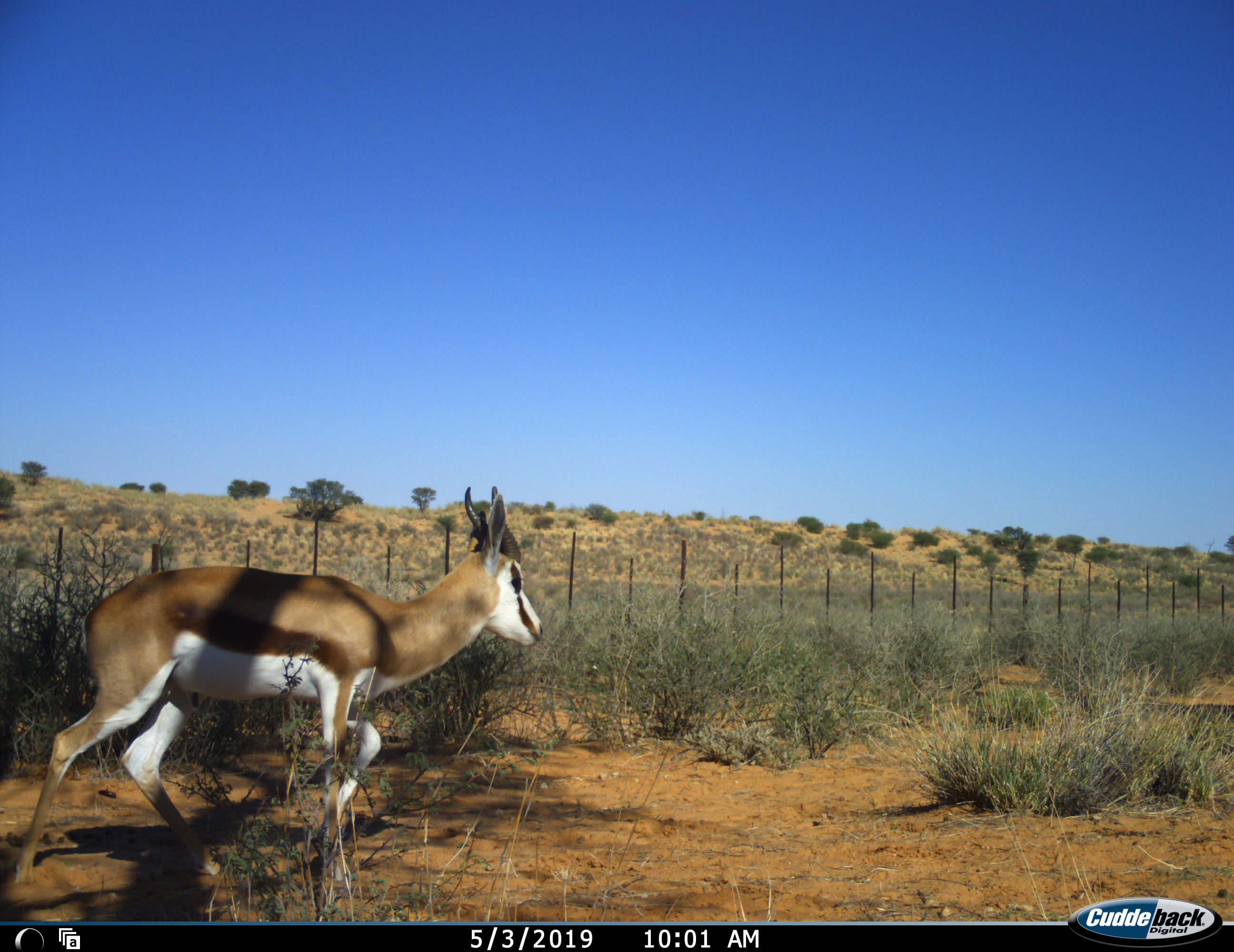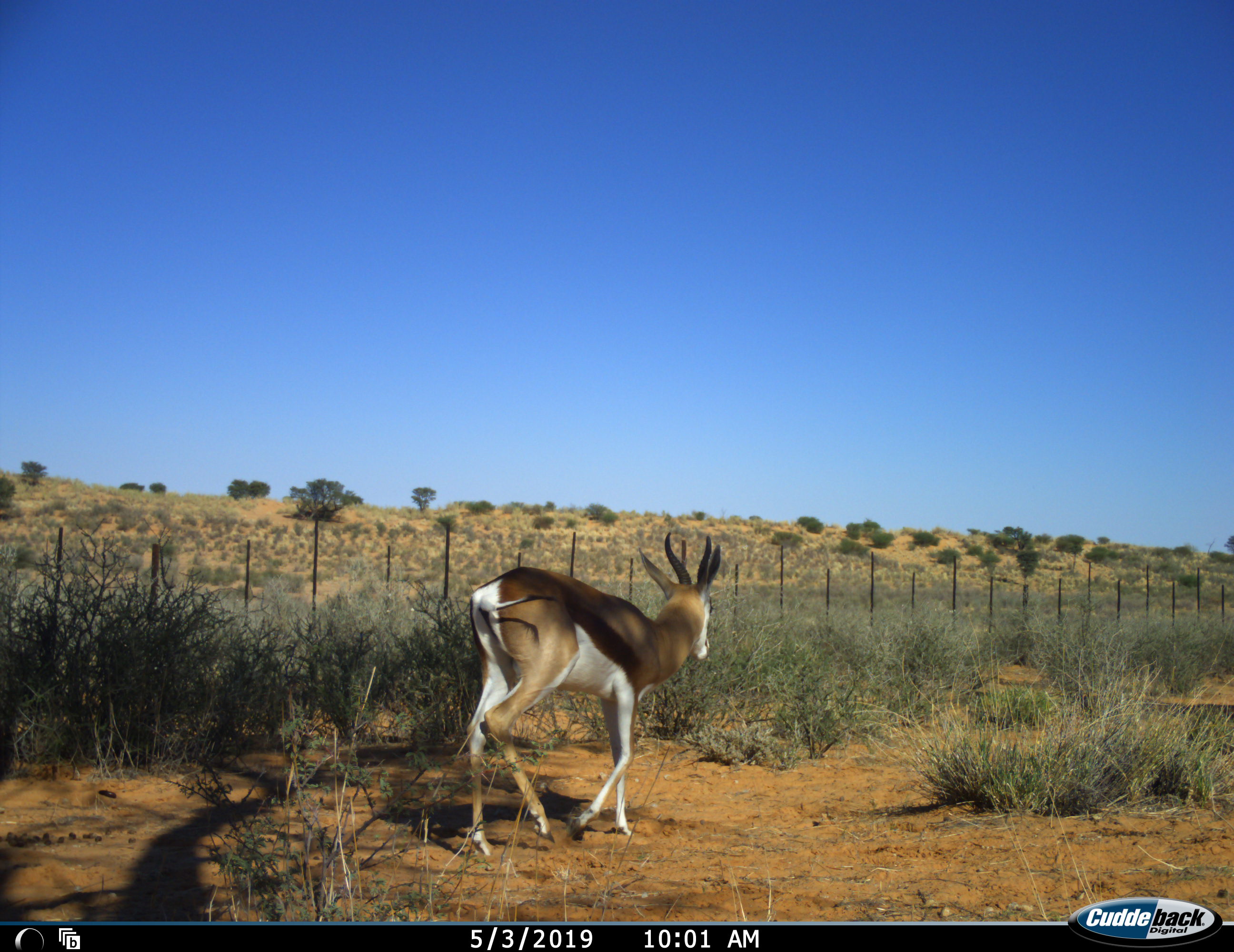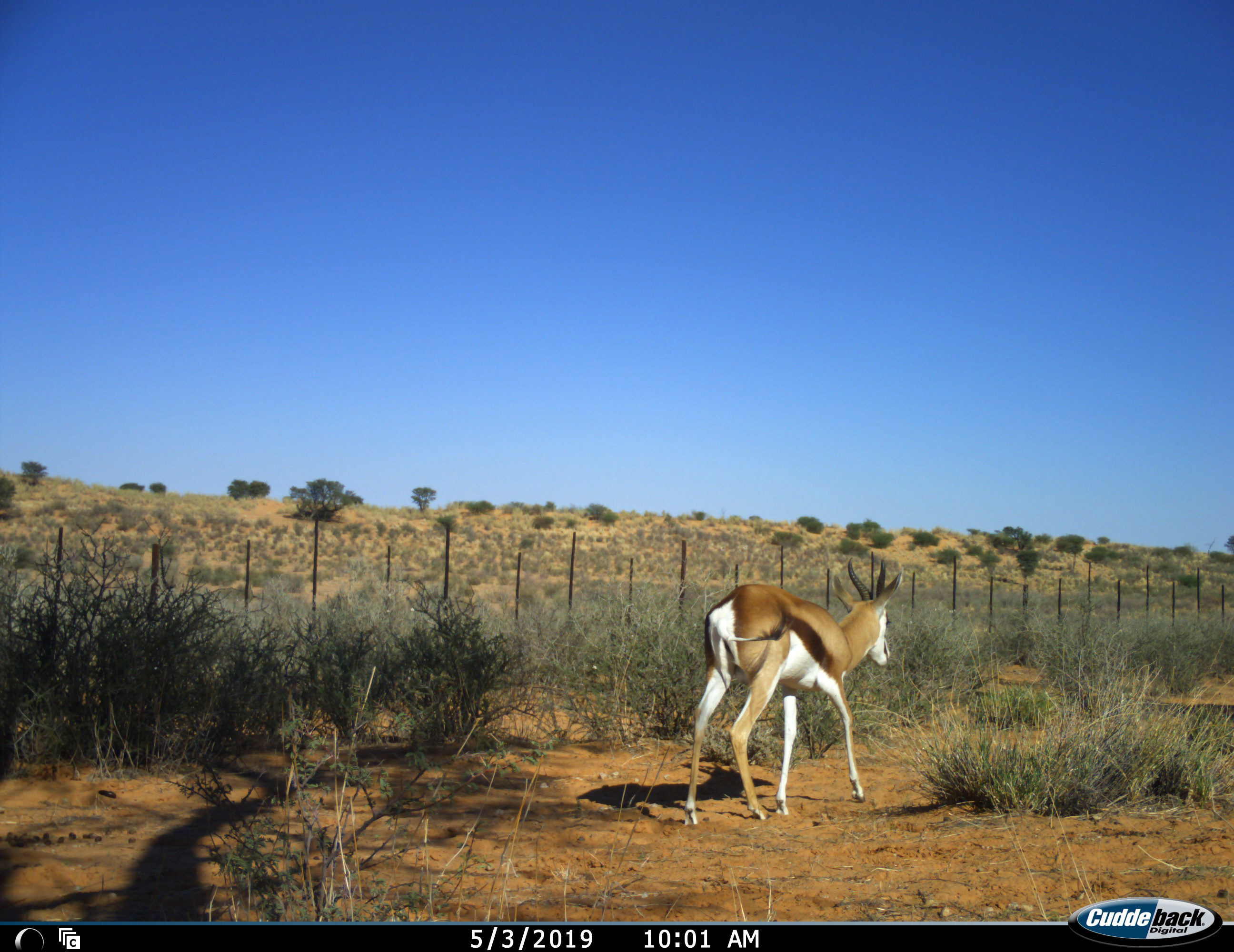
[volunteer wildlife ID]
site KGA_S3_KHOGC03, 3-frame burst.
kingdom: Animalia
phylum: Chordata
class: Mammalia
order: Artiodactyla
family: Bovidae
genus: Antidorcas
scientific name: Antidorcas marsupialis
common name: springbok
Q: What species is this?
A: Springbok (Antidorcas marsupialis).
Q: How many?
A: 1.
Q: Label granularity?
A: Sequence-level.